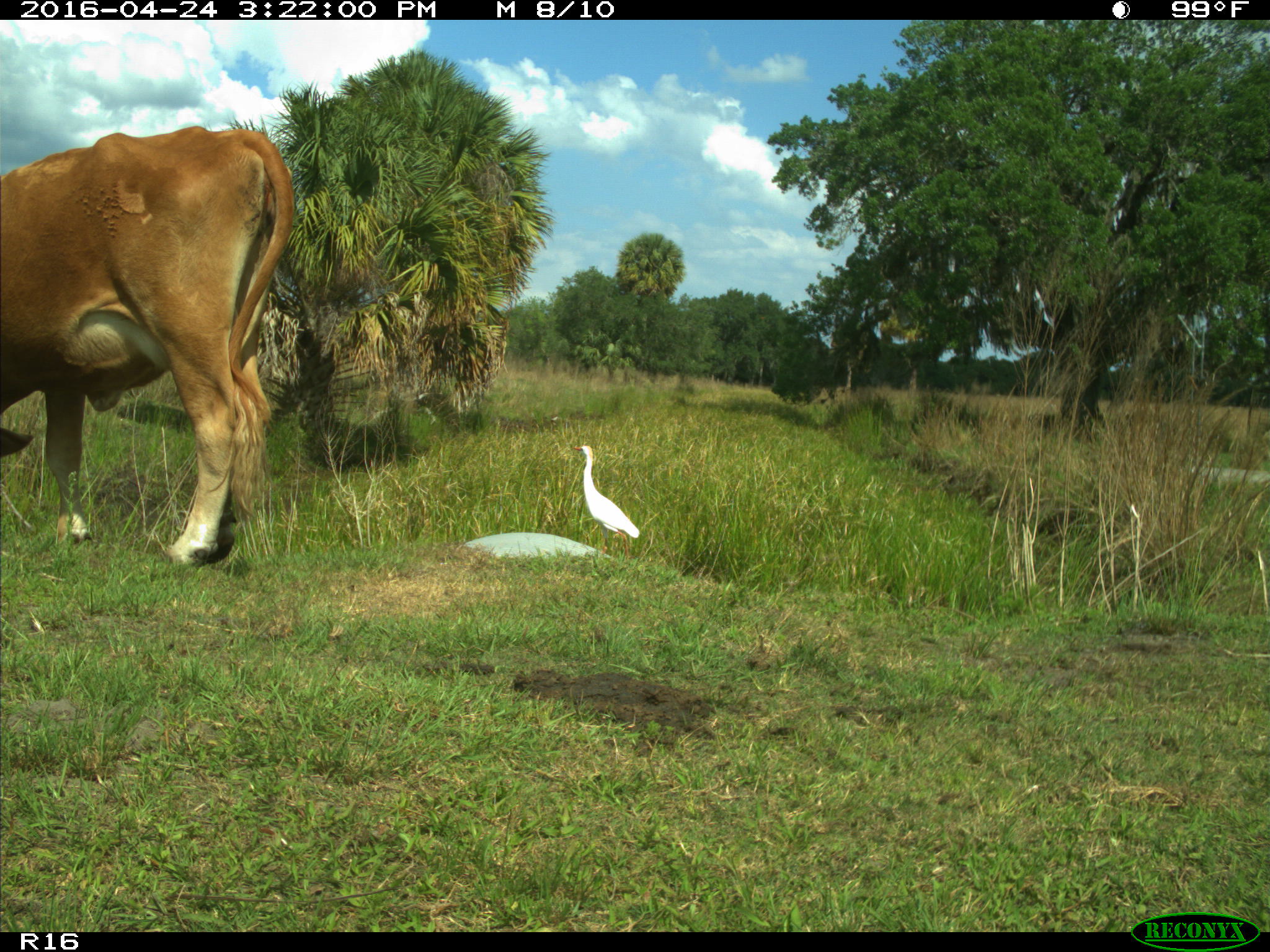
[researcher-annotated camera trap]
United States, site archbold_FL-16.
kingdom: Animalia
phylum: Chordata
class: Mammalia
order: Artiodactyla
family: Bovidae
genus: Bos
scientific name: Bos taurus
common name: domestic cow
Bos taurus (domestic cow).